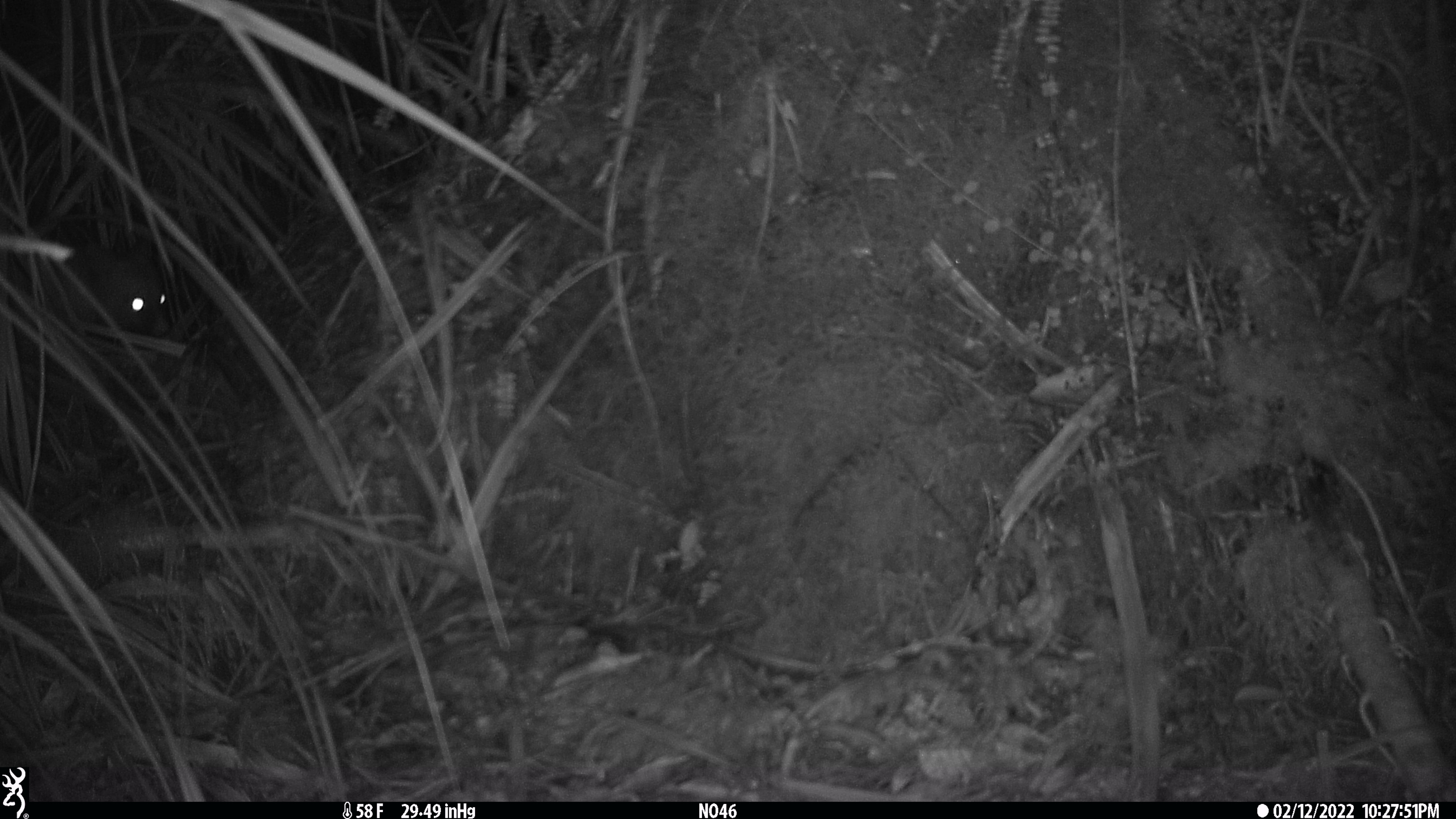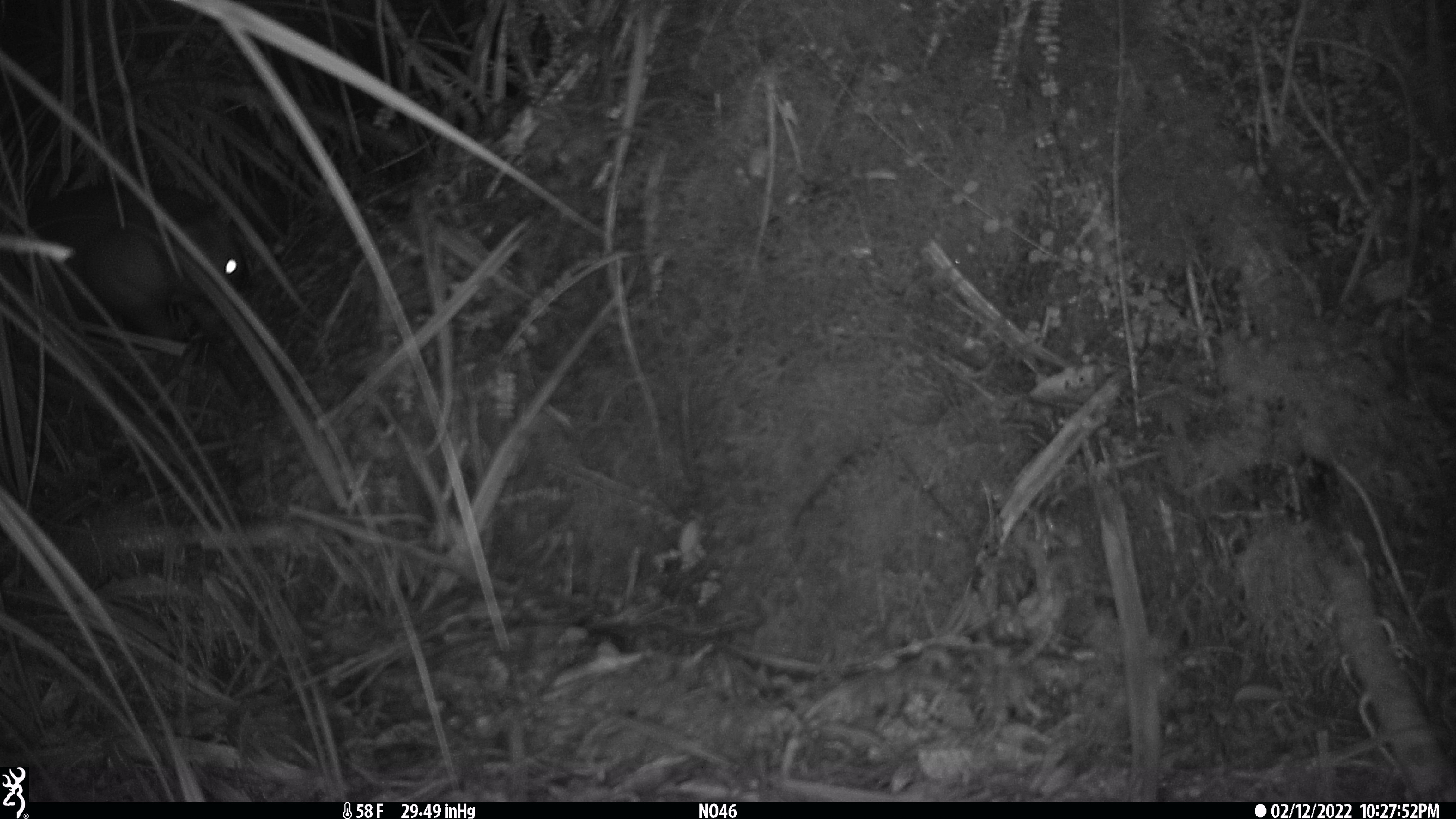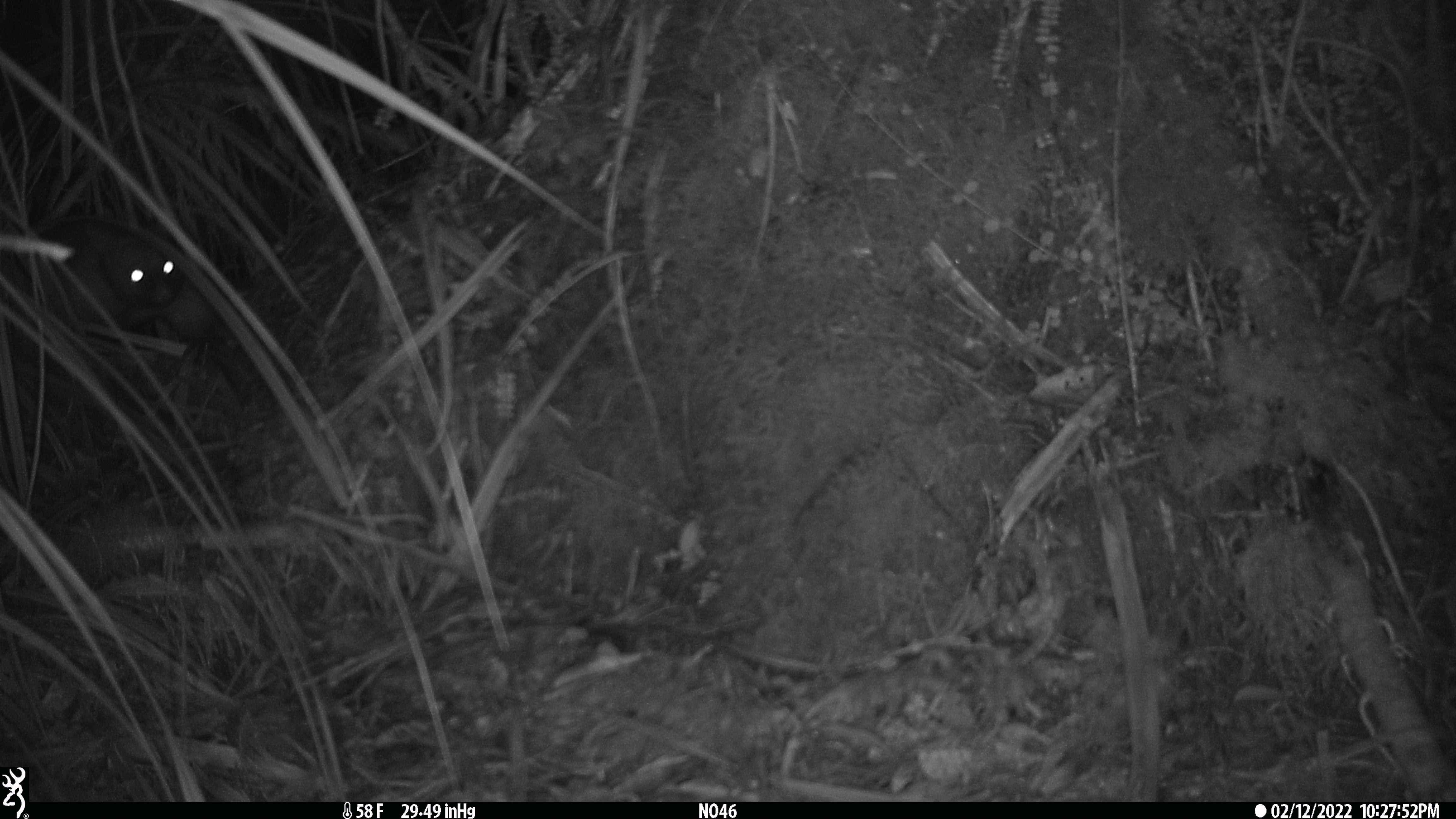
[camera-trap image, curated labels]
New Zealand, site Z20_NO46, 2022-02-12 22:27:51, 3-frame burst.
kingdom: Animalia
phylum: Chordata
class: Mammalia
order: Diprotodontia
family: Phalangeridae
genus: Trichosurus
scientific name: Trichosurus vulpecula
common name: common brushtail possum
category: possum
Possum (common brushtail possum) (Trichosurus vulpecula).